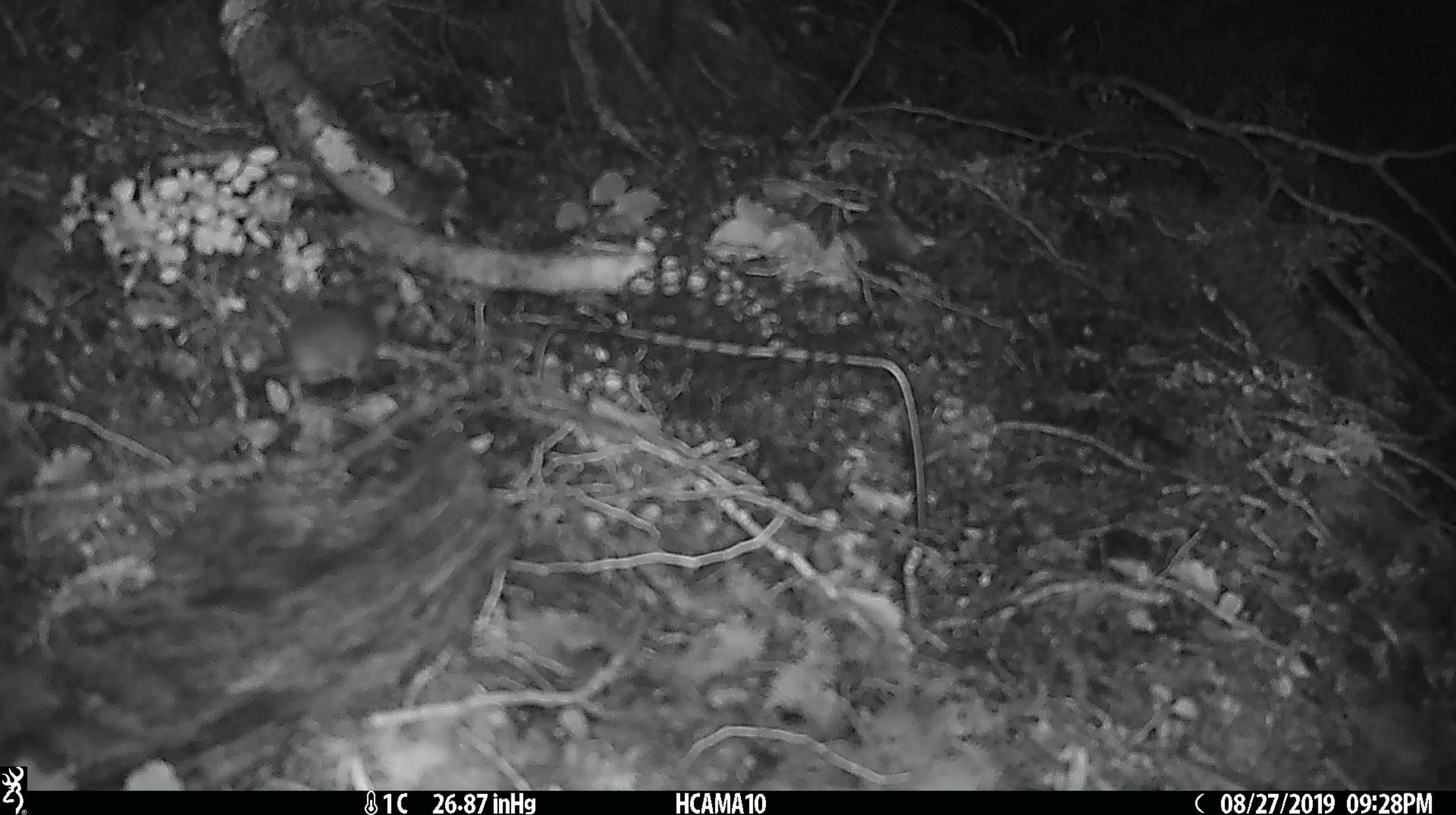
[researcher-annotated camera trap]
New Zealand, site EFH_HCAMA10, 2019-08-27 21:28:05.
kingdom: Animalia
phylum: Chordata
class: Mammalia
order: Rodentia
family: Muridae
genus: Mus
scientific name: Mus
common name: mouse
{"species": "mouse (Mus)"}